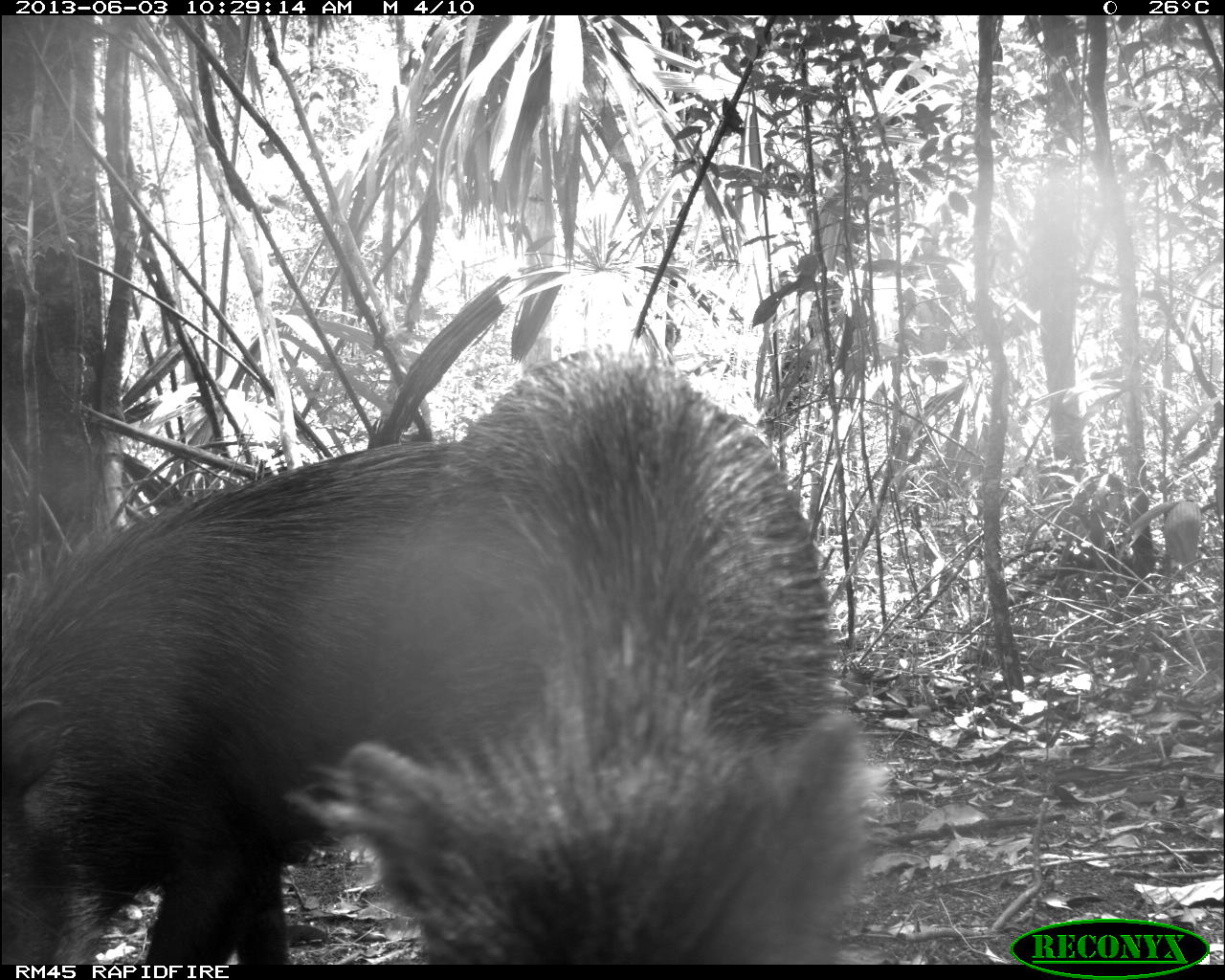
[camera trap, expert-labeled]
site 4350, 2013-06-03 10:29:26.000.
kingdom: Animalia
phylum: Chordata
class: Mammalia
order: Artiodactyla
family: Tayassuidae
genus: Tayassu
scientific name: Tayassu pecari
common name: white-lipped peccary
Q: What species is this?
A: Tayassu pecari (white-lipped peccary).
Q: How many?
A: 6.